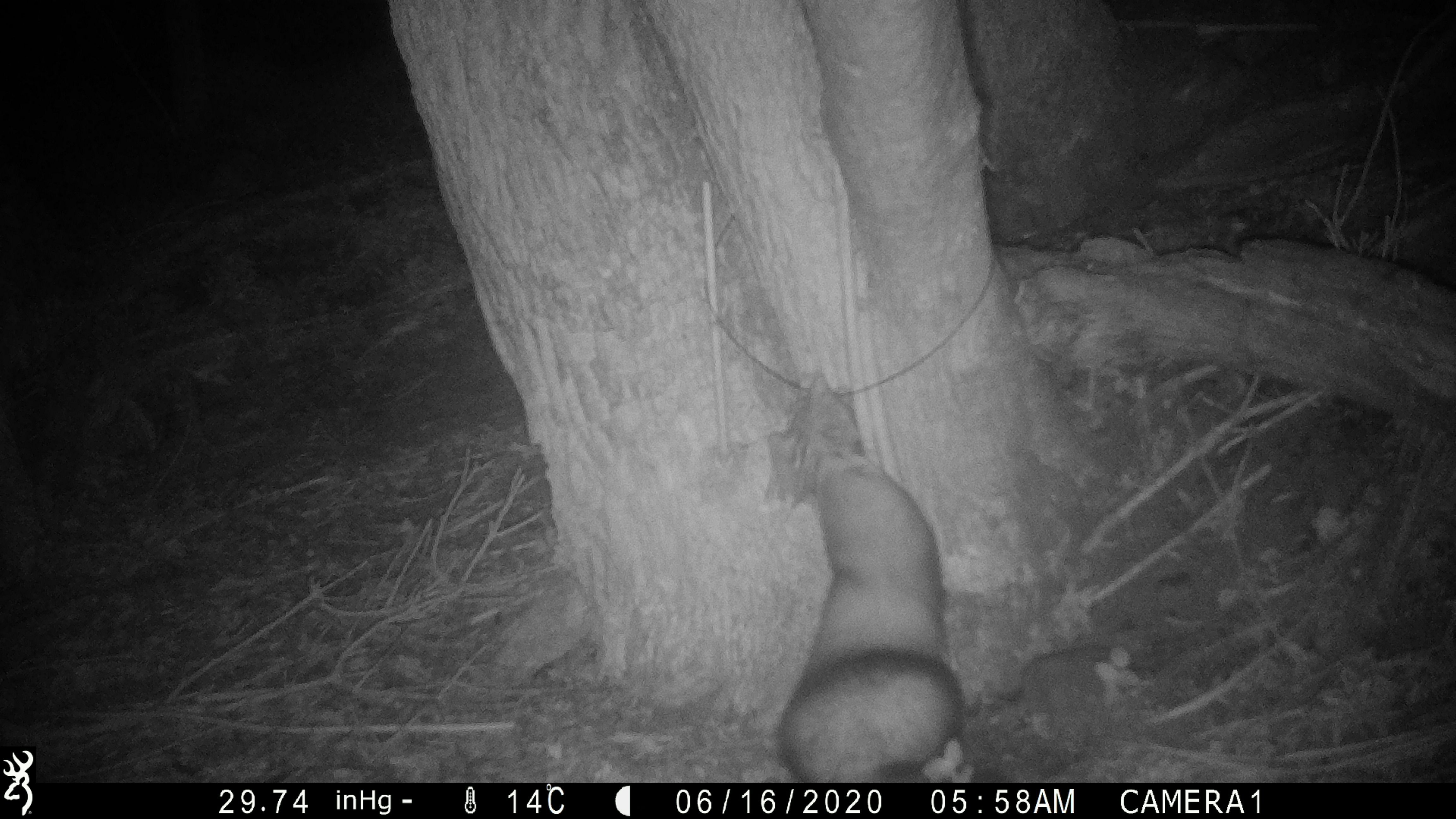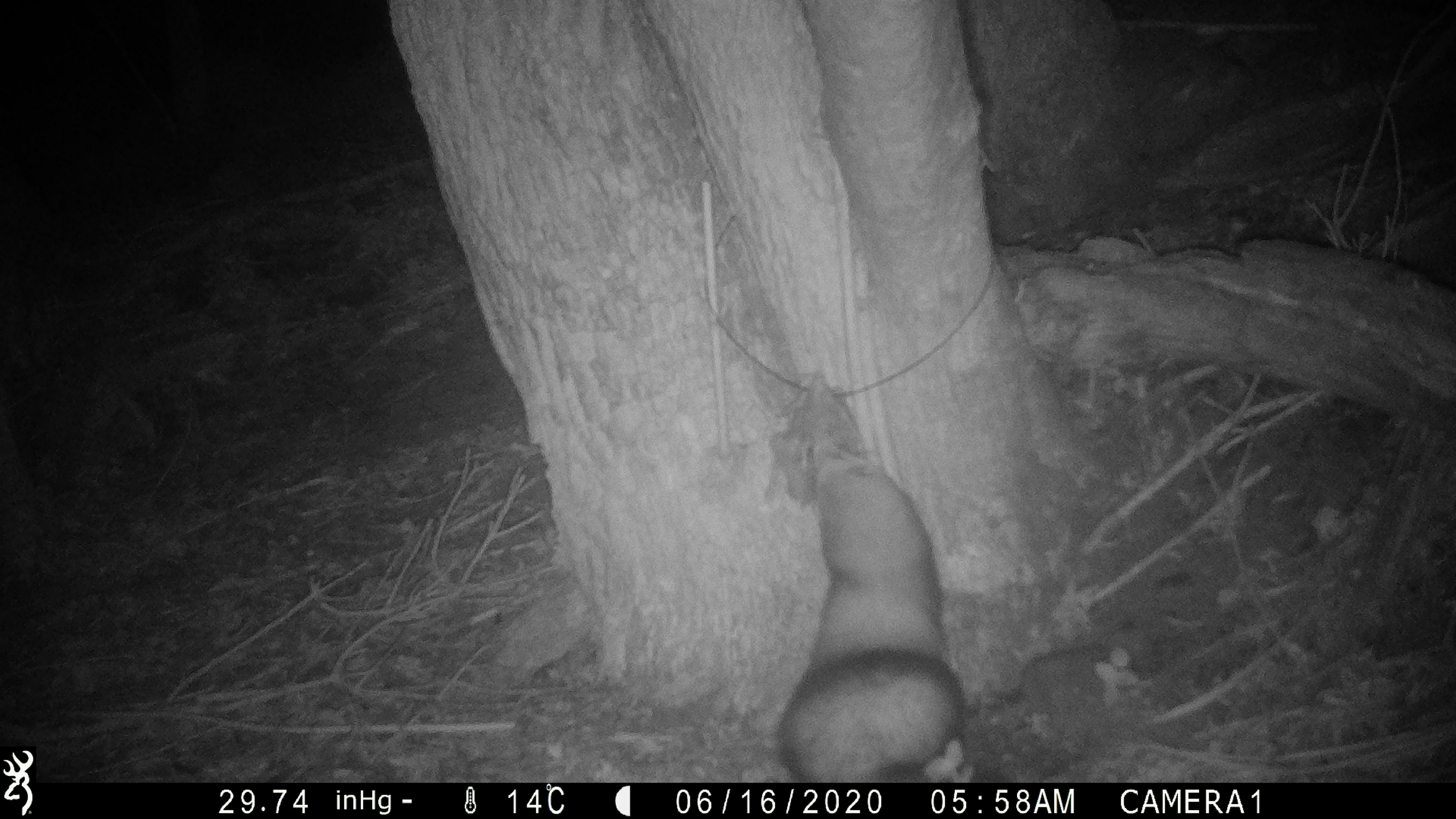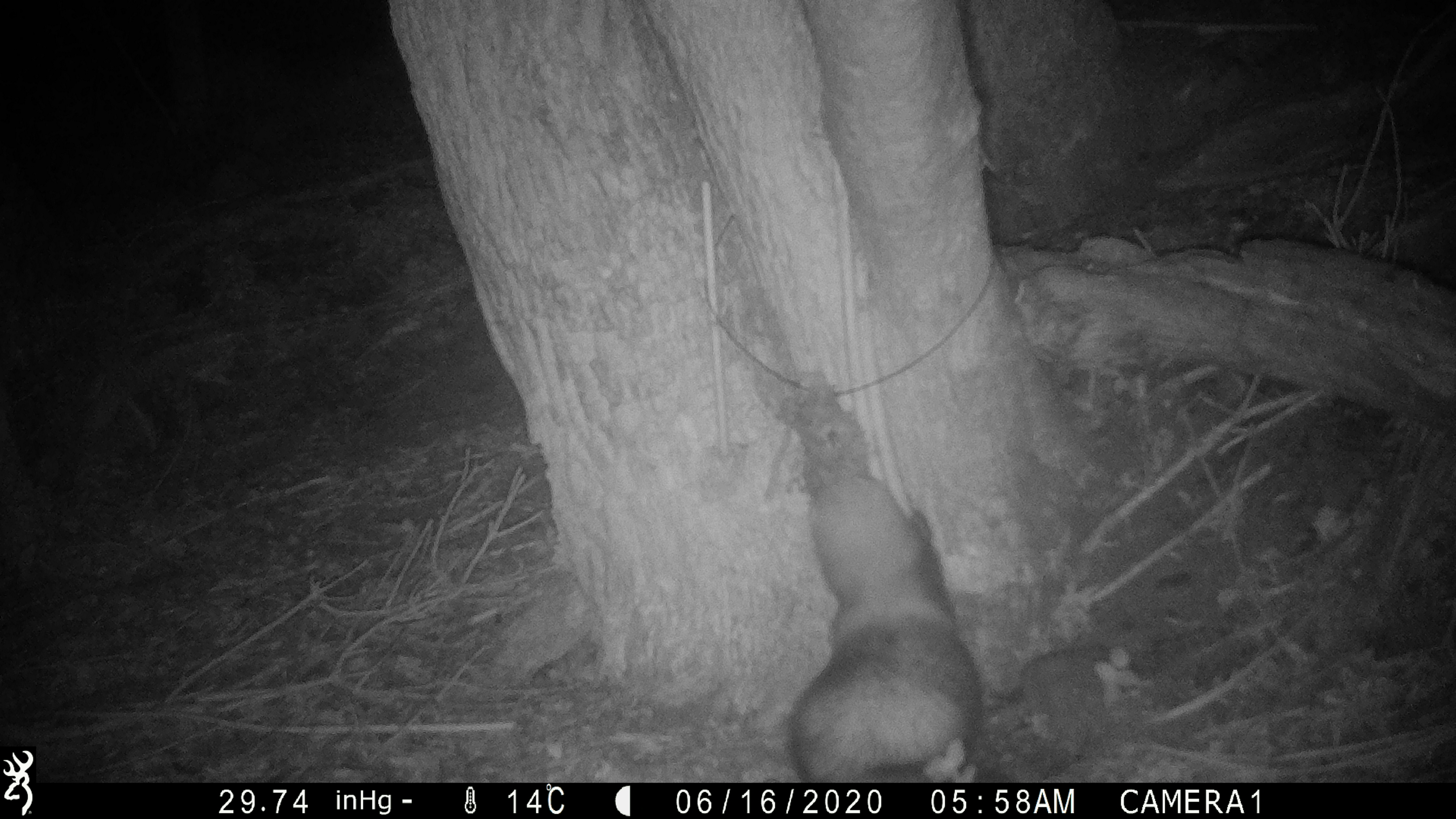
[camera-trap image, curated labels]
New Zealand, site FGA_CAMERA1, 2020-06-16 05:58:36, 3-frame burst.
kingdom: Animalia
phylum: Chordata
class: Mammalia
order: Carnivora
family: Mustelidae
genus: Mustela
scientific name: Mustela furo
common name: ferret